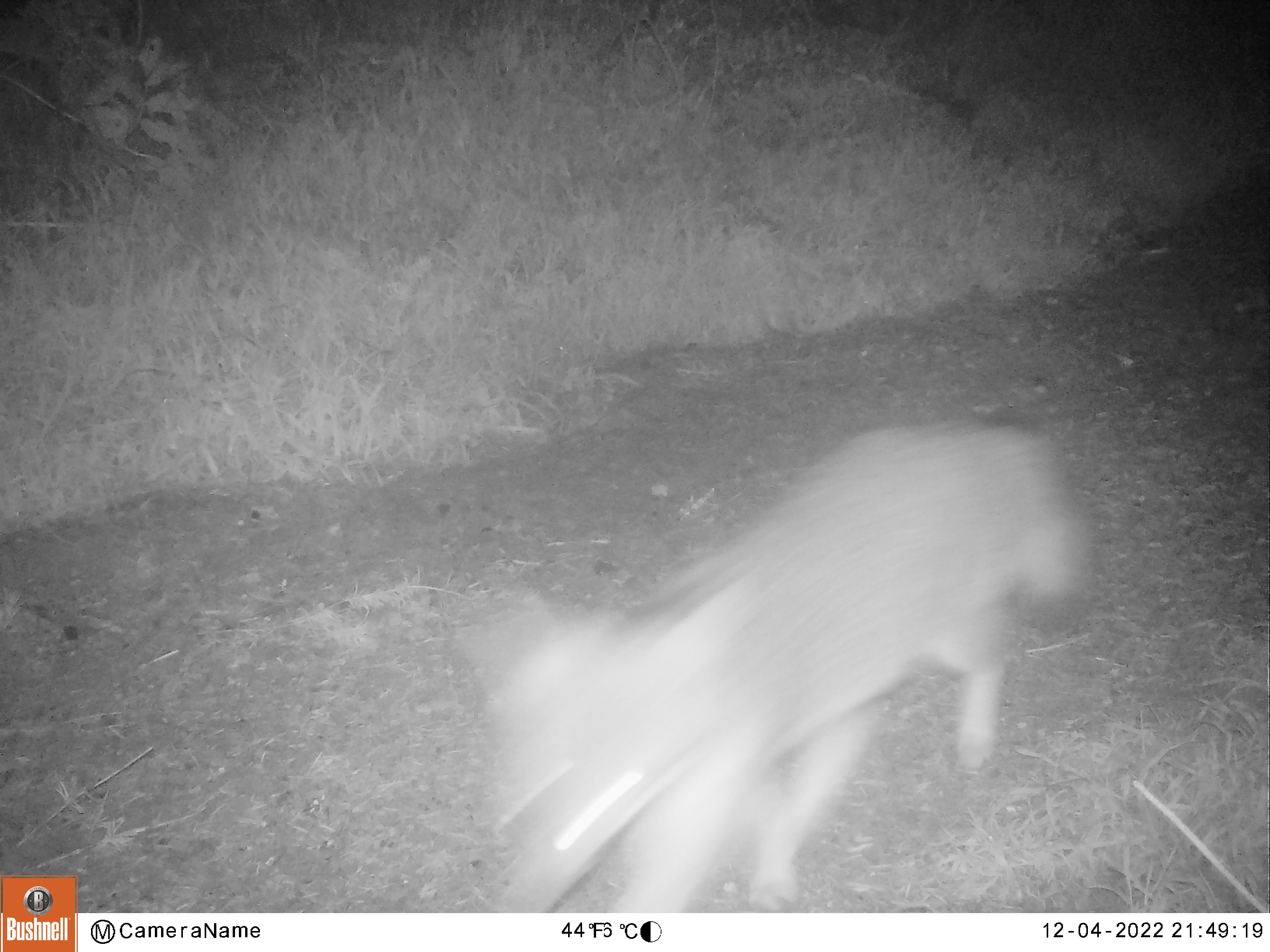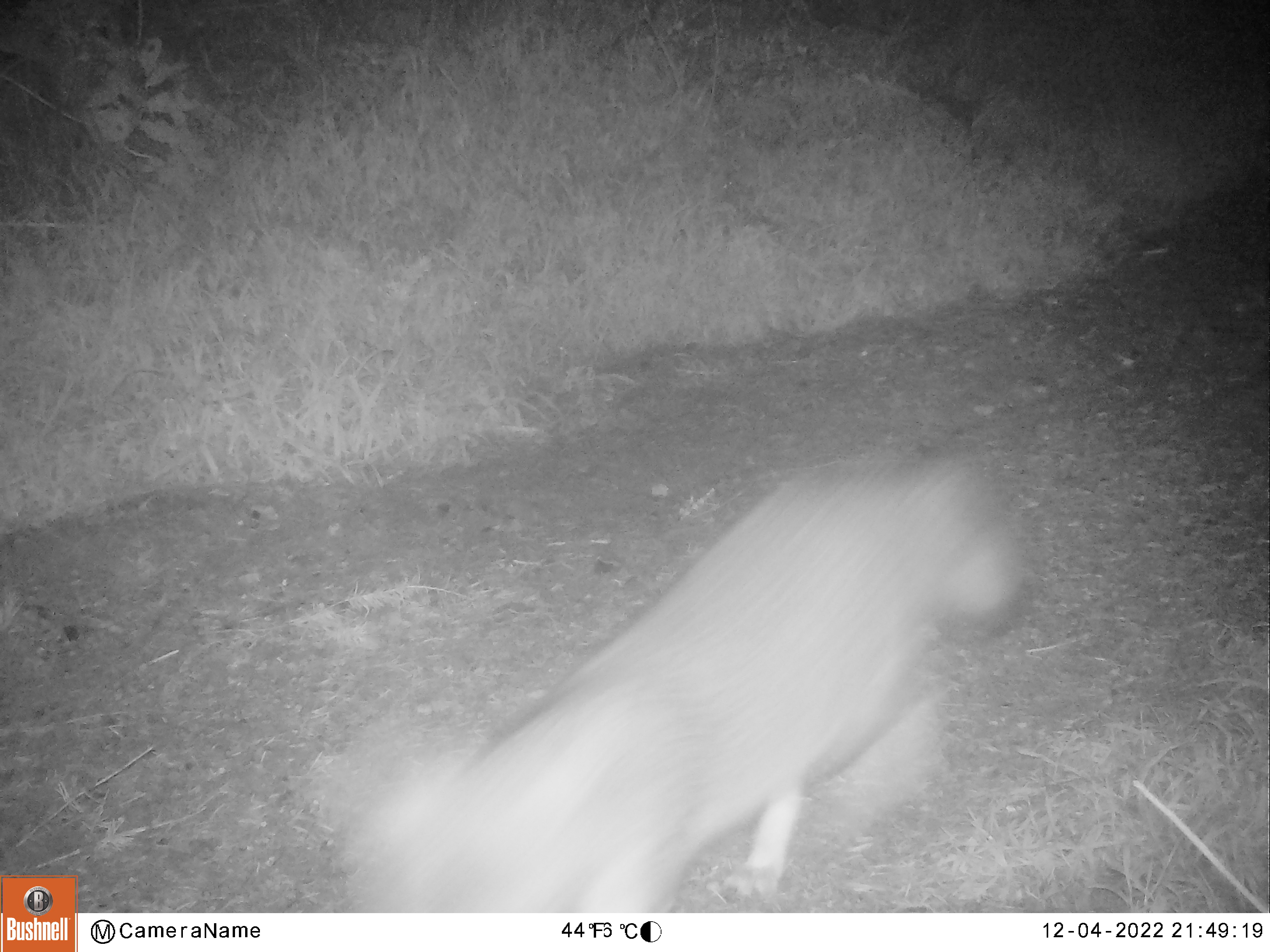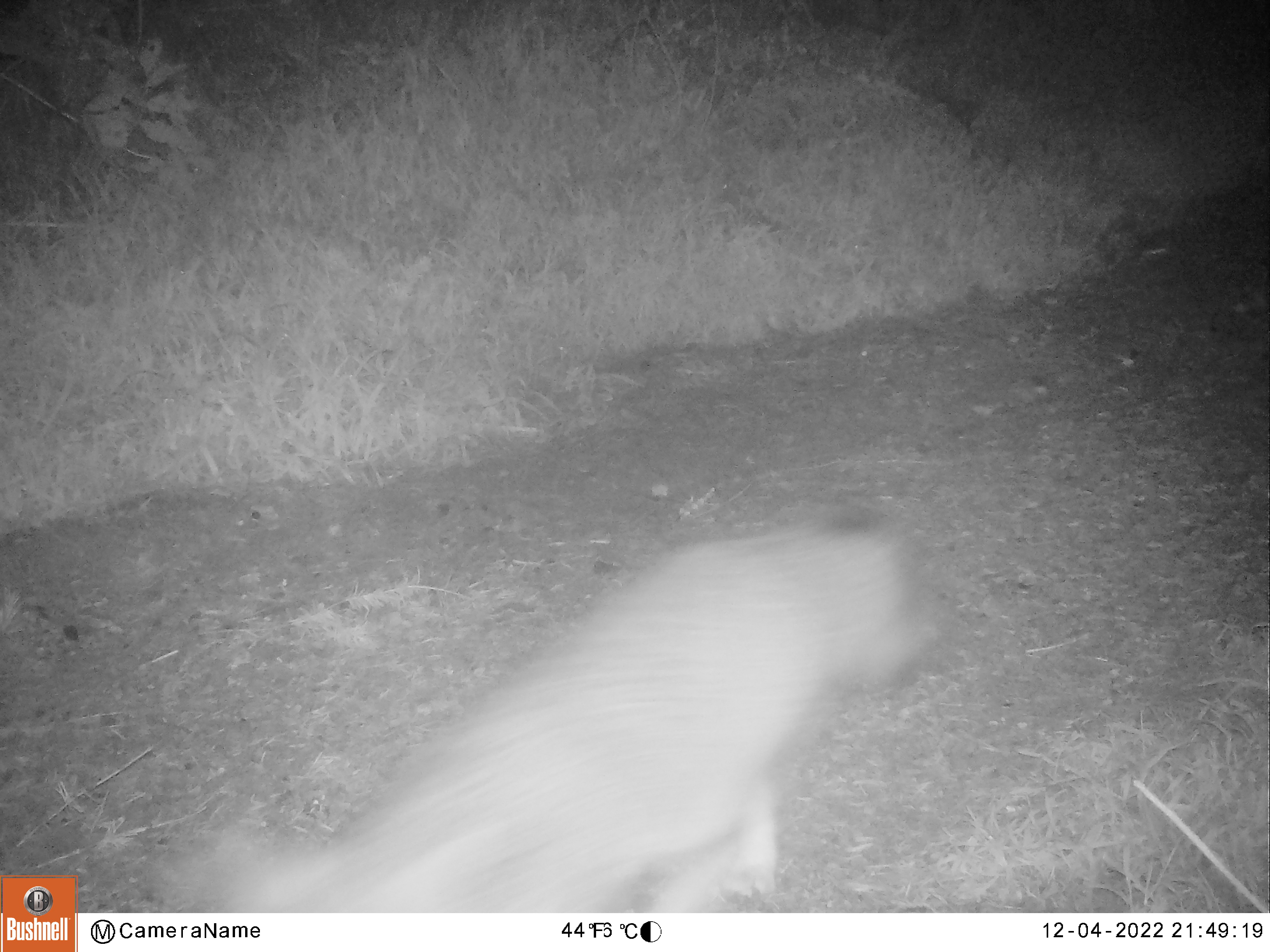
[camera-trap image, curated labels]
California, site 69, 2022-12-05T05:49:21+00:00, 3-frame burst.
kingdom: Animalia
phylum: Chordata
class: Mammalia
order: Carnivora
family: Canidae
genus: Urocyon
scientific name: Urocyon cinereoargenteus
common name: gray fox